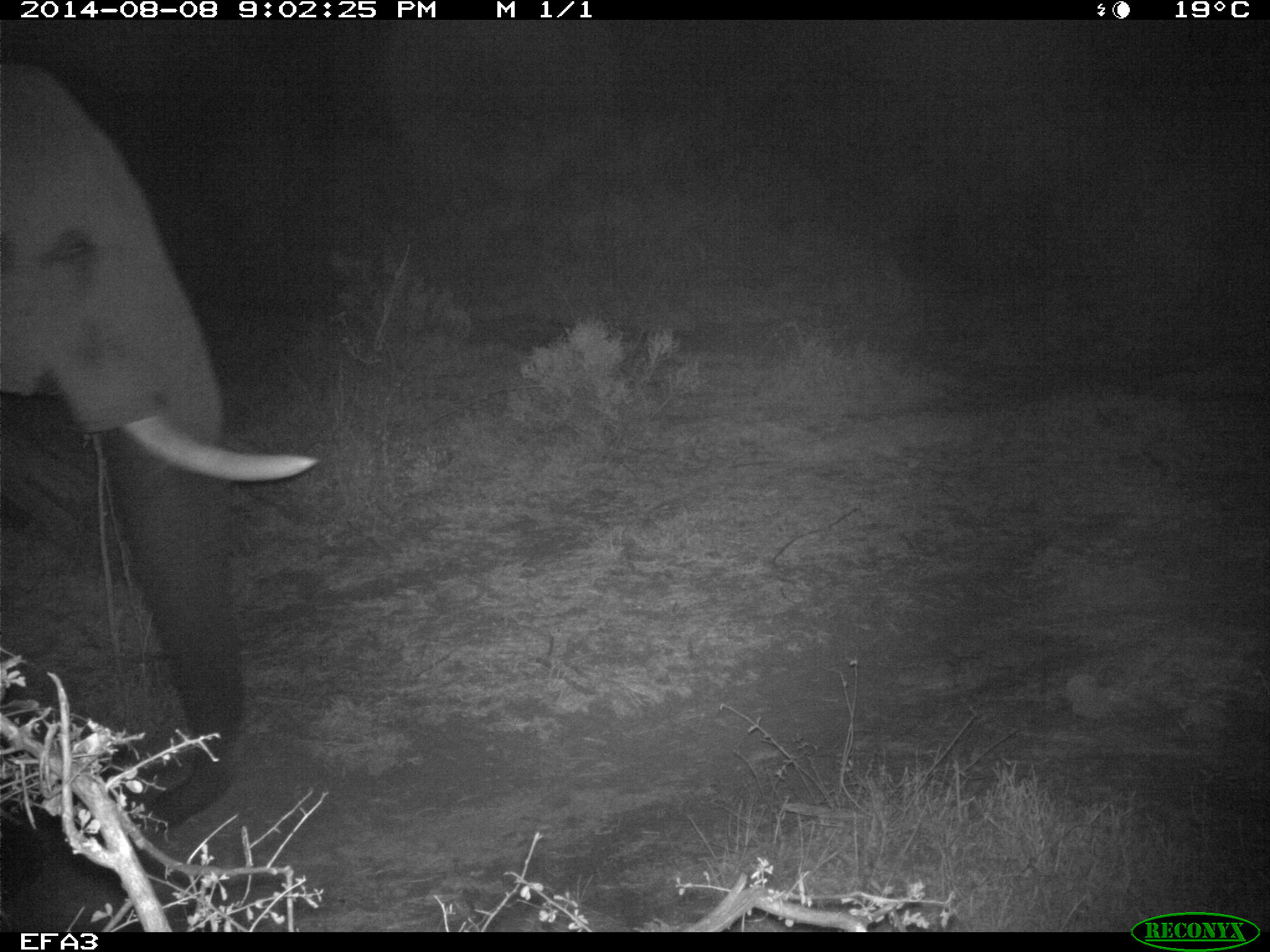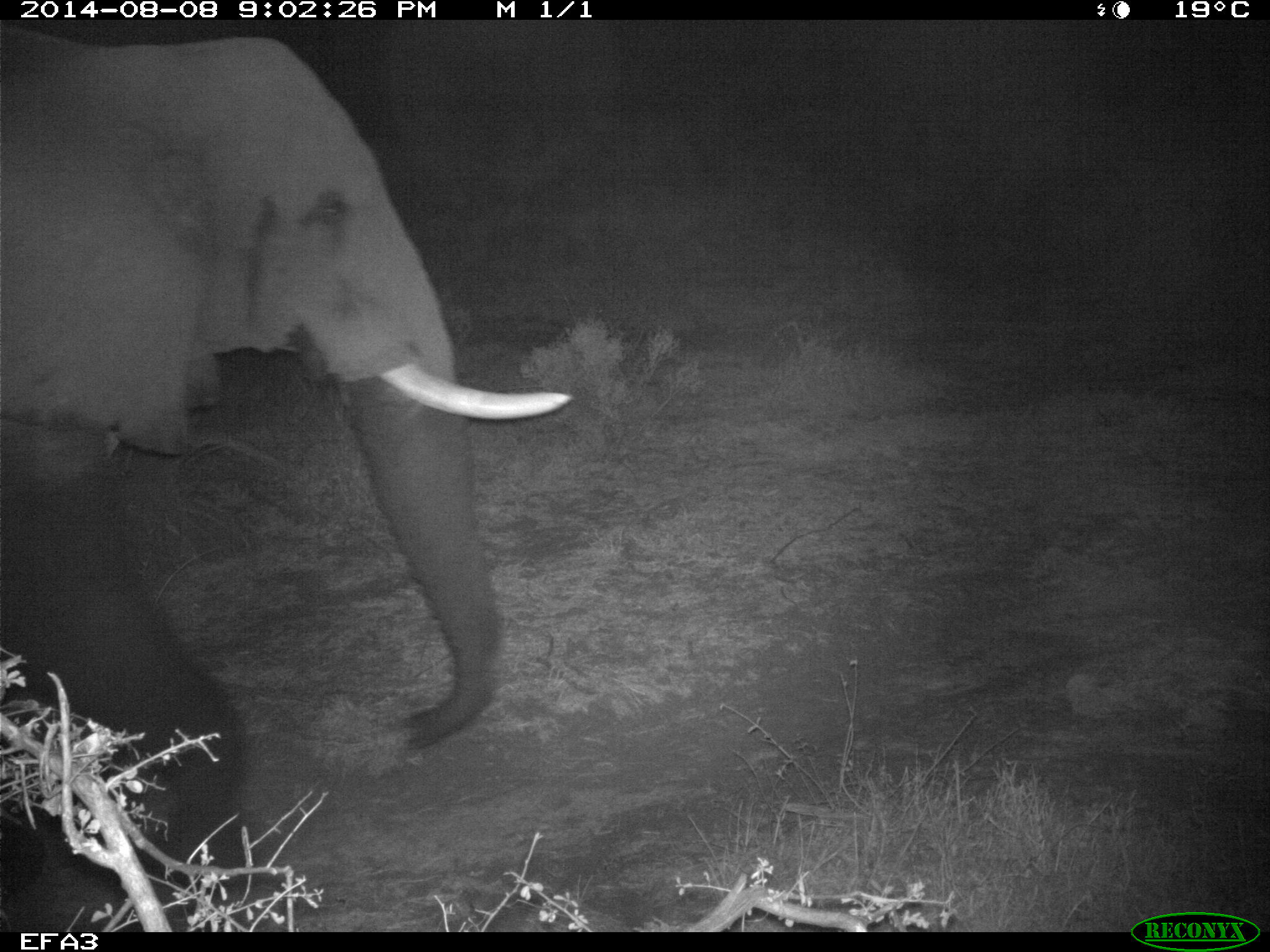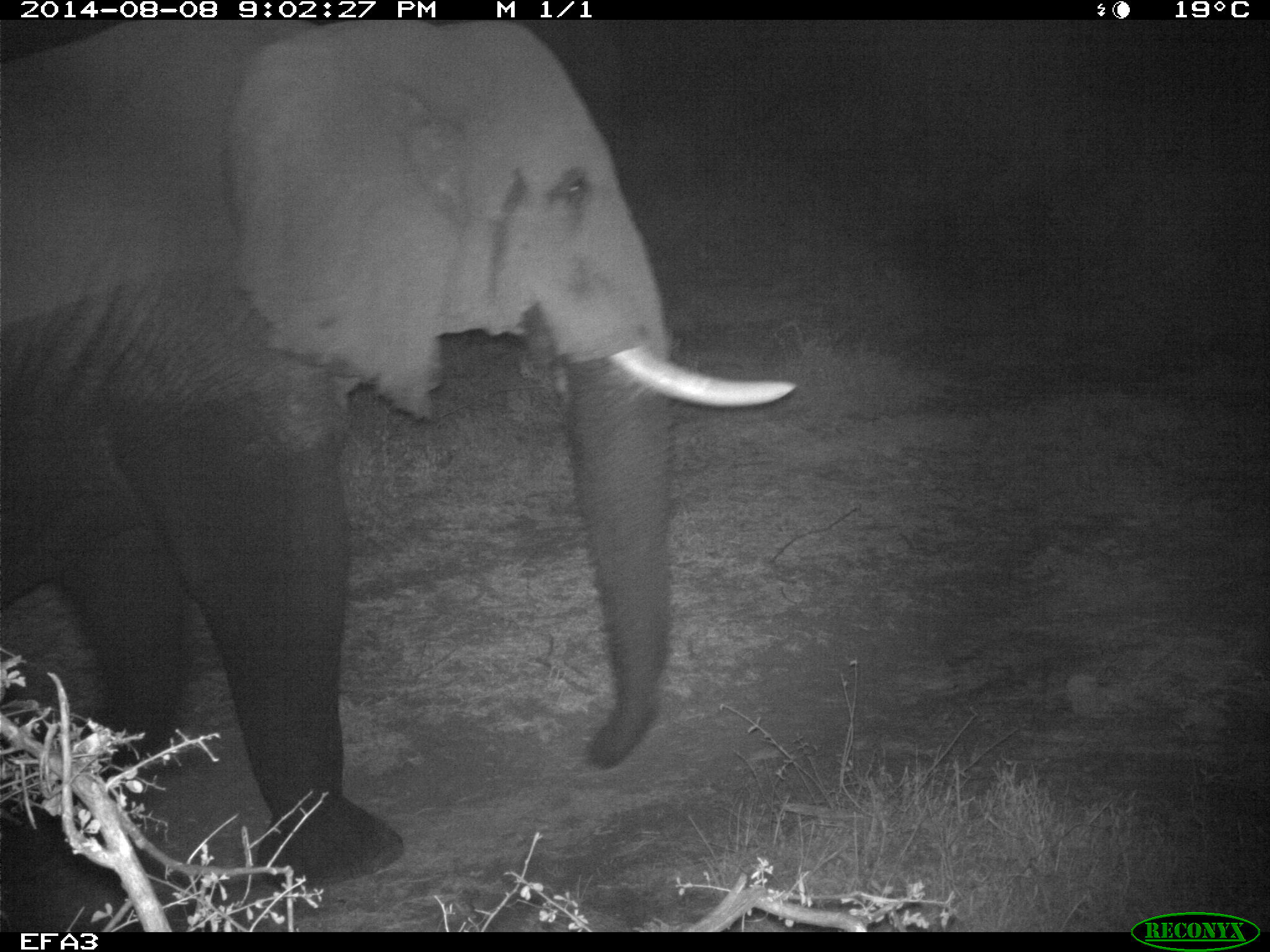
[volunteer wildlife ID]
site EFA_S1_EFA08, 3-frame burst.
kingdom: Animalia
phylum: Chordata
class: Mammalia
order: Proboscidea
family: Elephantidae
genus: Loxodonta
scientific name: Loxodonta africana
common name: african bush elephant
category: elephant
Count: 1.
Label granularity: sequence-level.